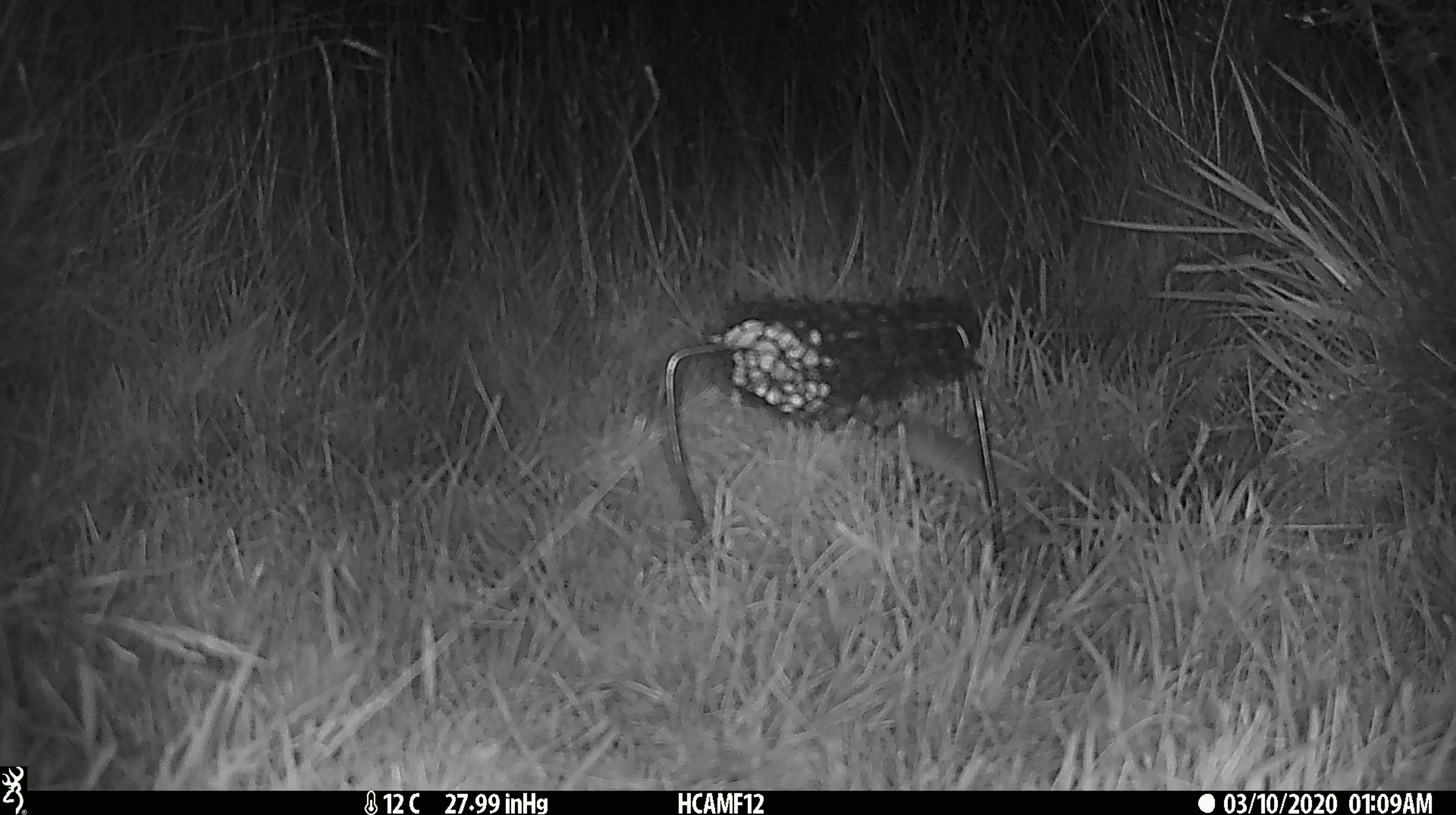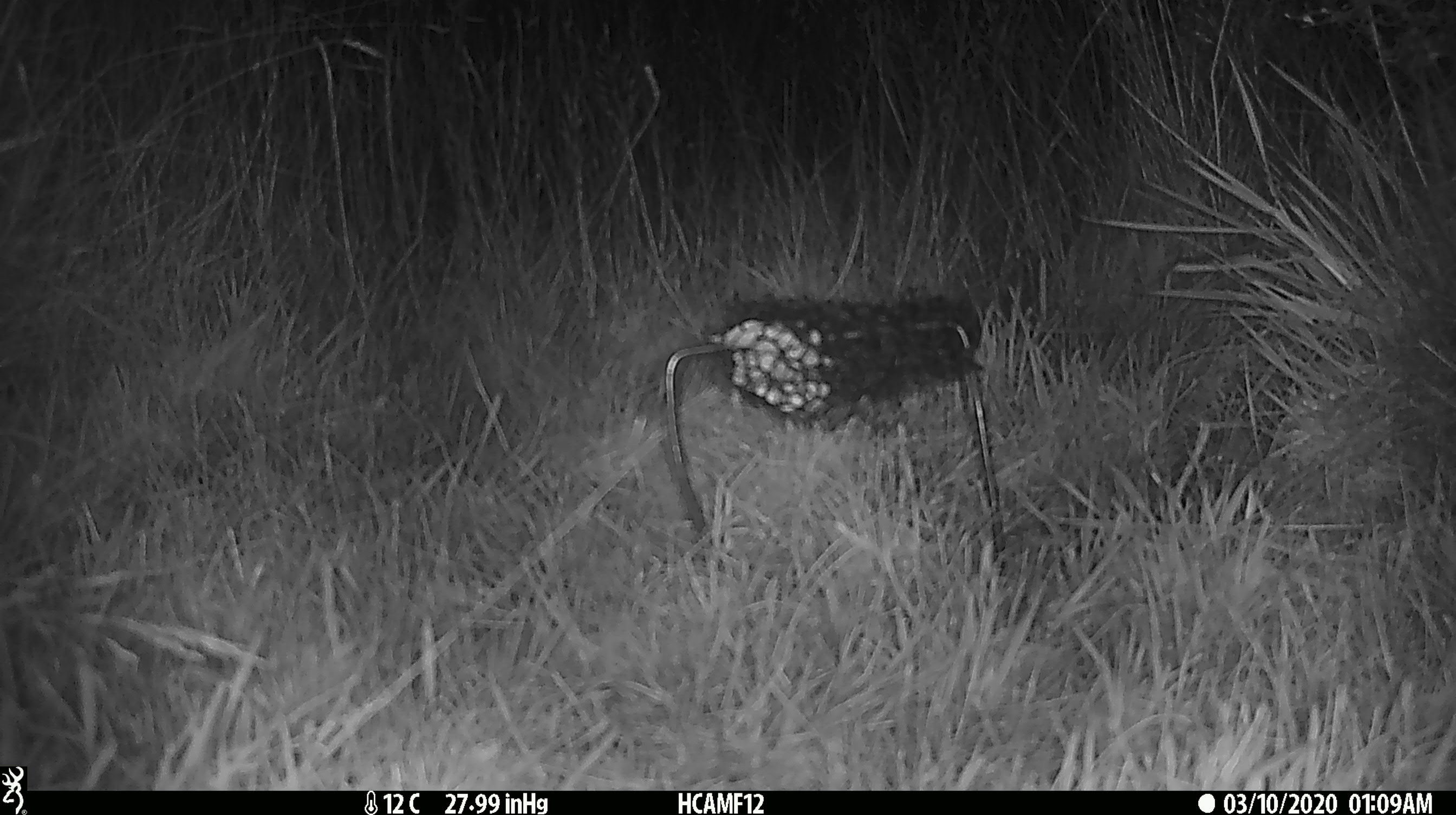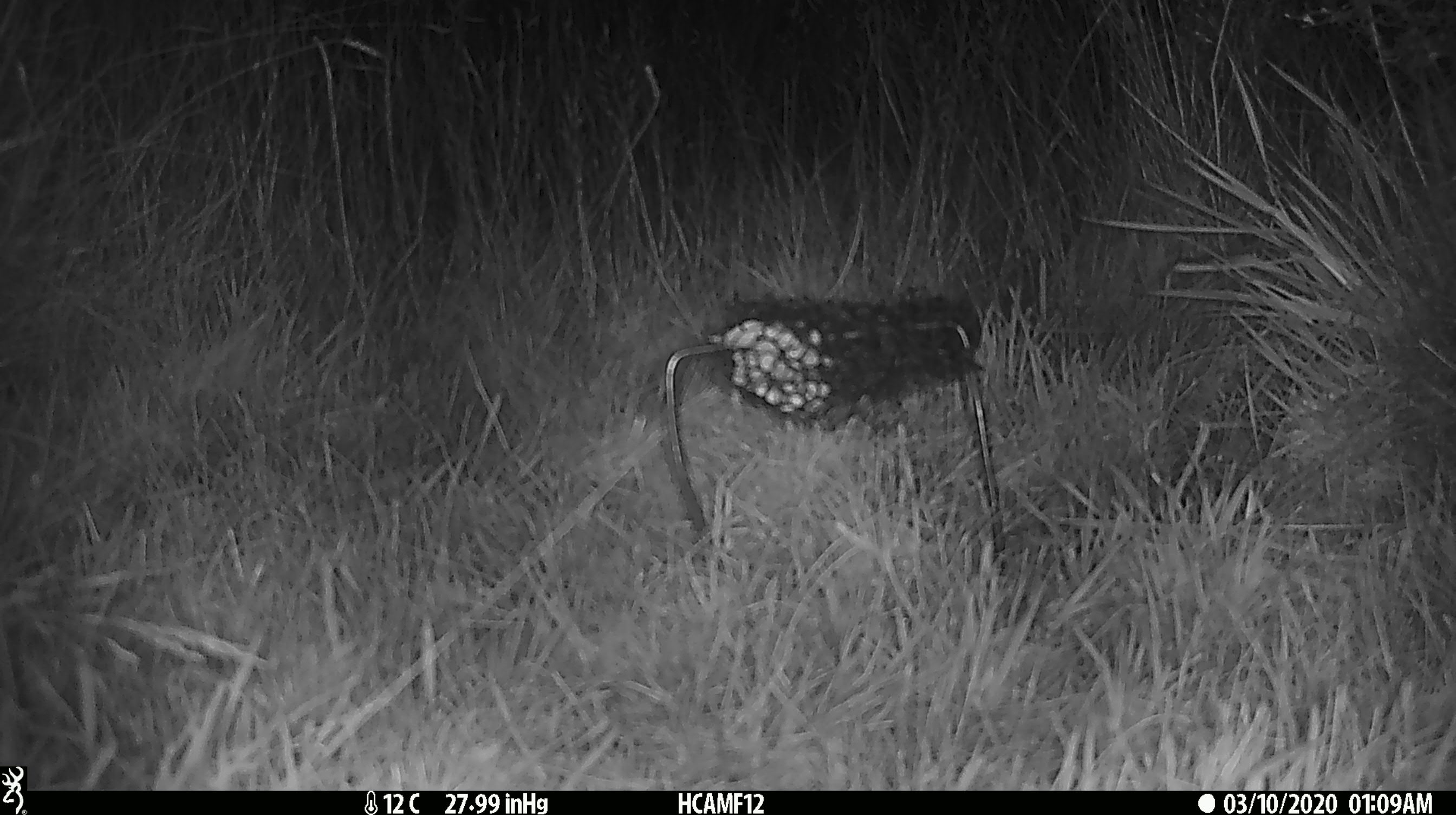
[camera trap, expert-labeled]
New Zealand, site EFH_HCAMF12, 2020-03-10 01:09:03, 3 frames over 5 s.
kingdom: Animalia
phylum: Chordata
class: Mammalia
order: Rodentia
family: Muridae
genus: Mus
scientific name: Mus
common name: mouse